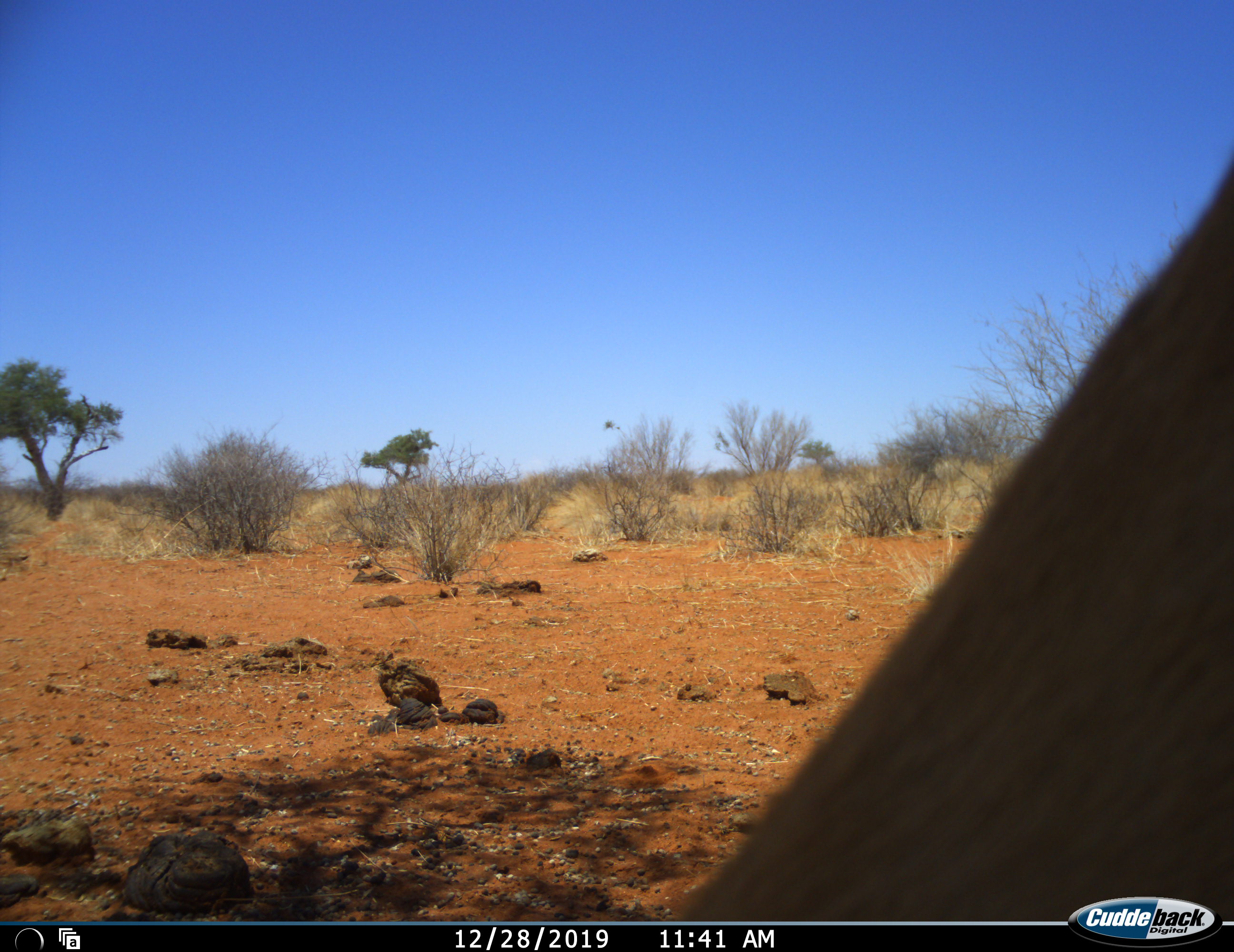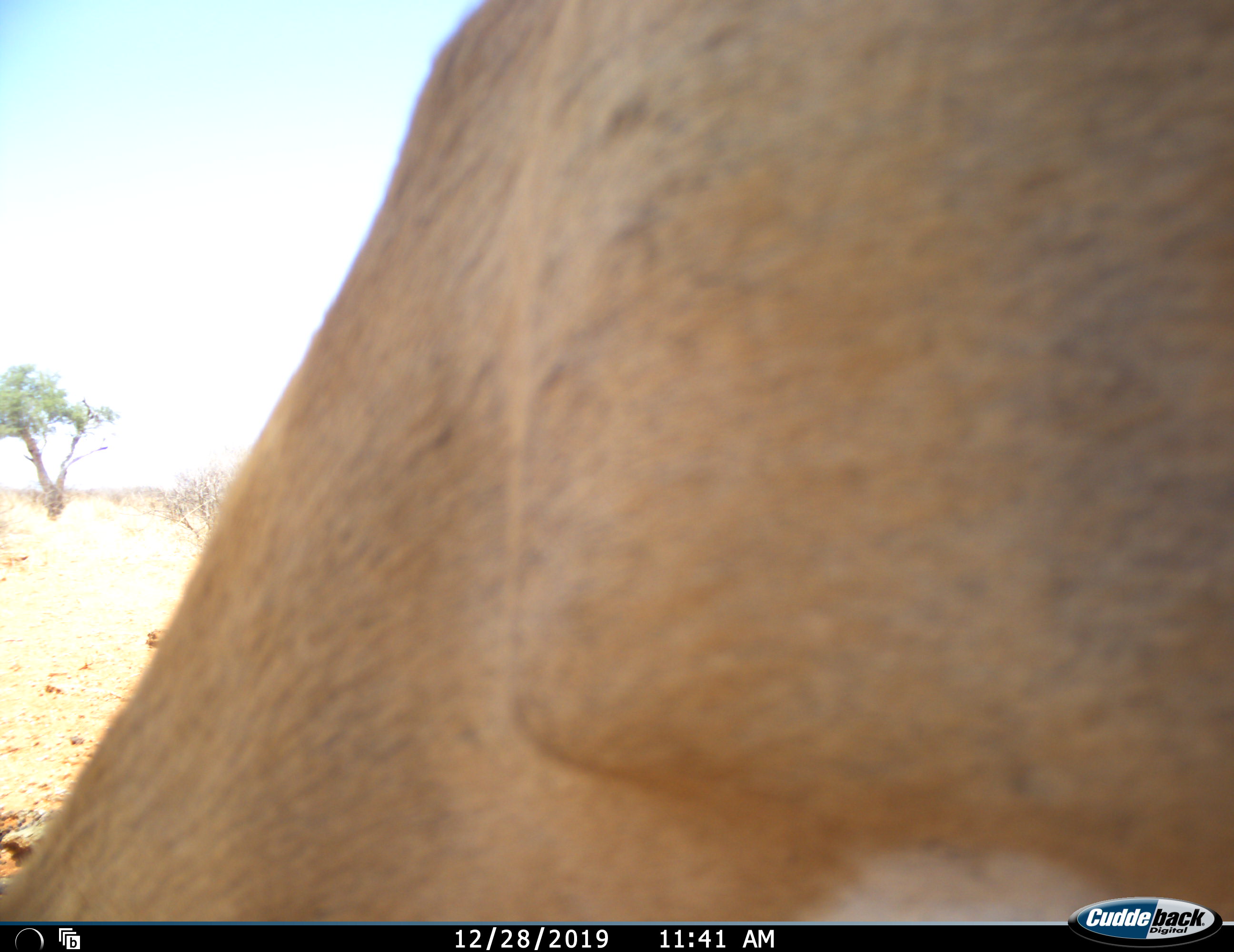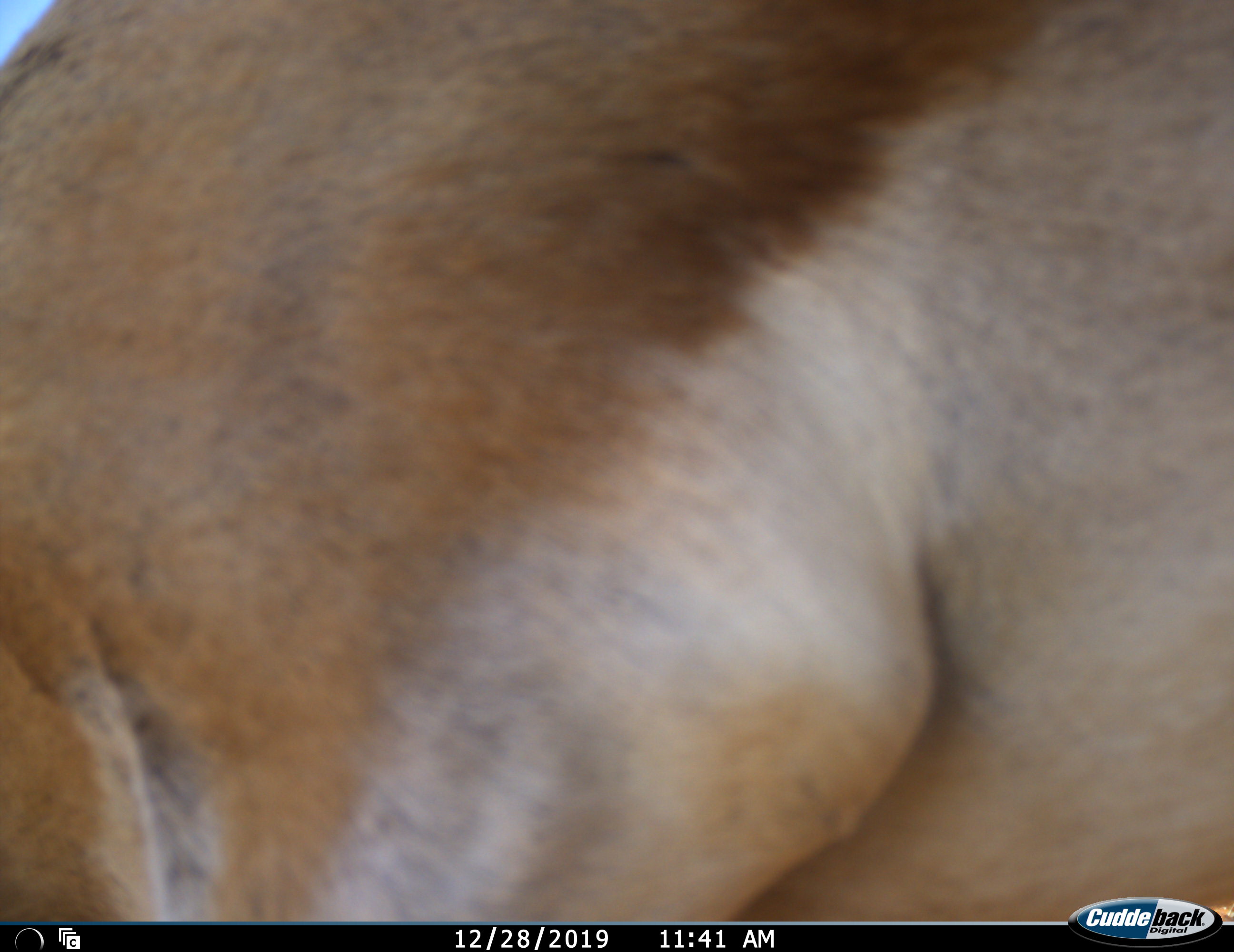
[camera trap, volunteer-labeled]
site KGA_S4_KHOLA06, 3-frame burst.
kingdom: Animalia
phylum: Chordata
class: Mammalia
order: Artiodactyla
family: Bovidae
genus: Antidorcas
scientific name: Antidorcas marsupialis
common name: springbok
Springbok (Antidorcas marsupialis), count 1. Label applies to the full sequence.